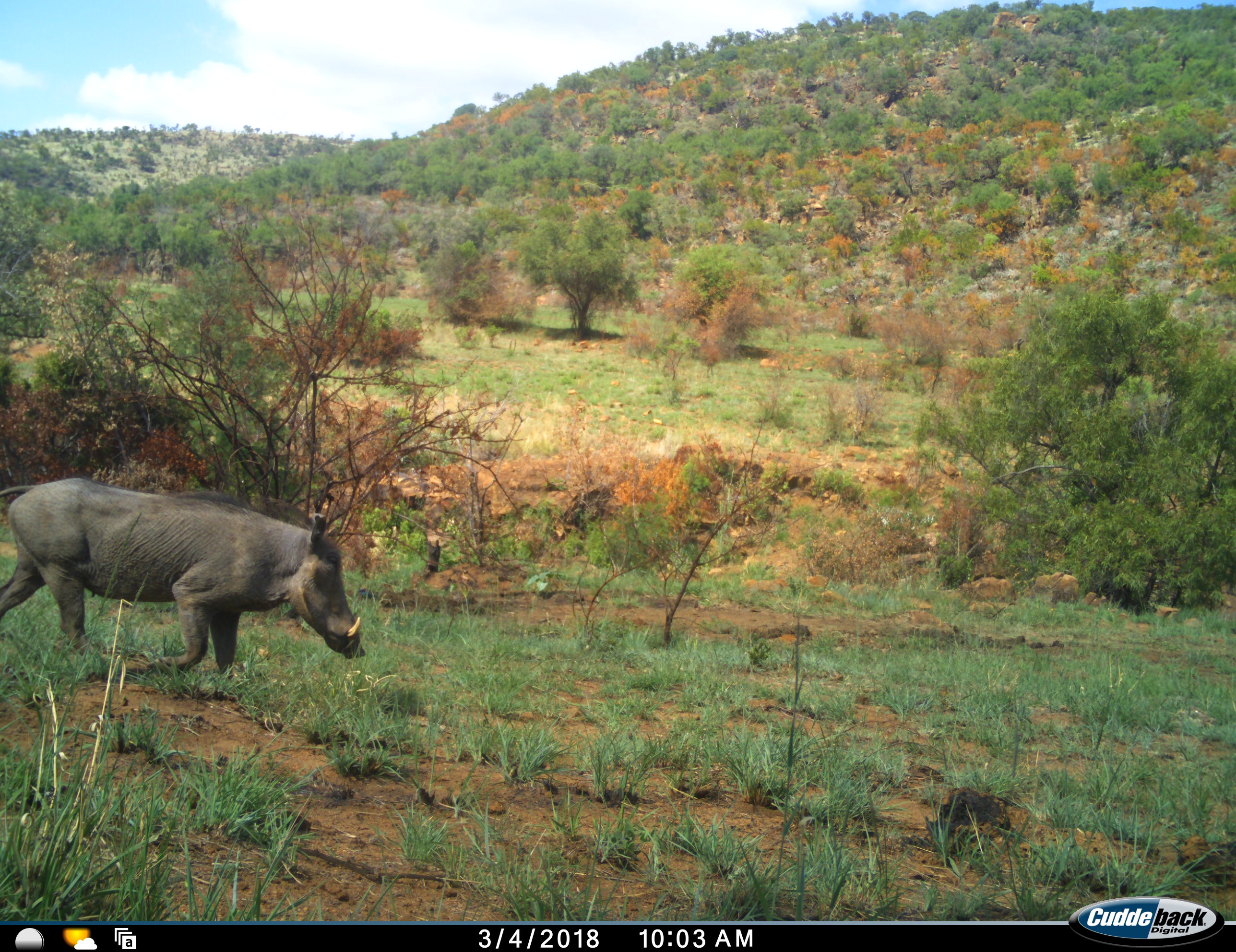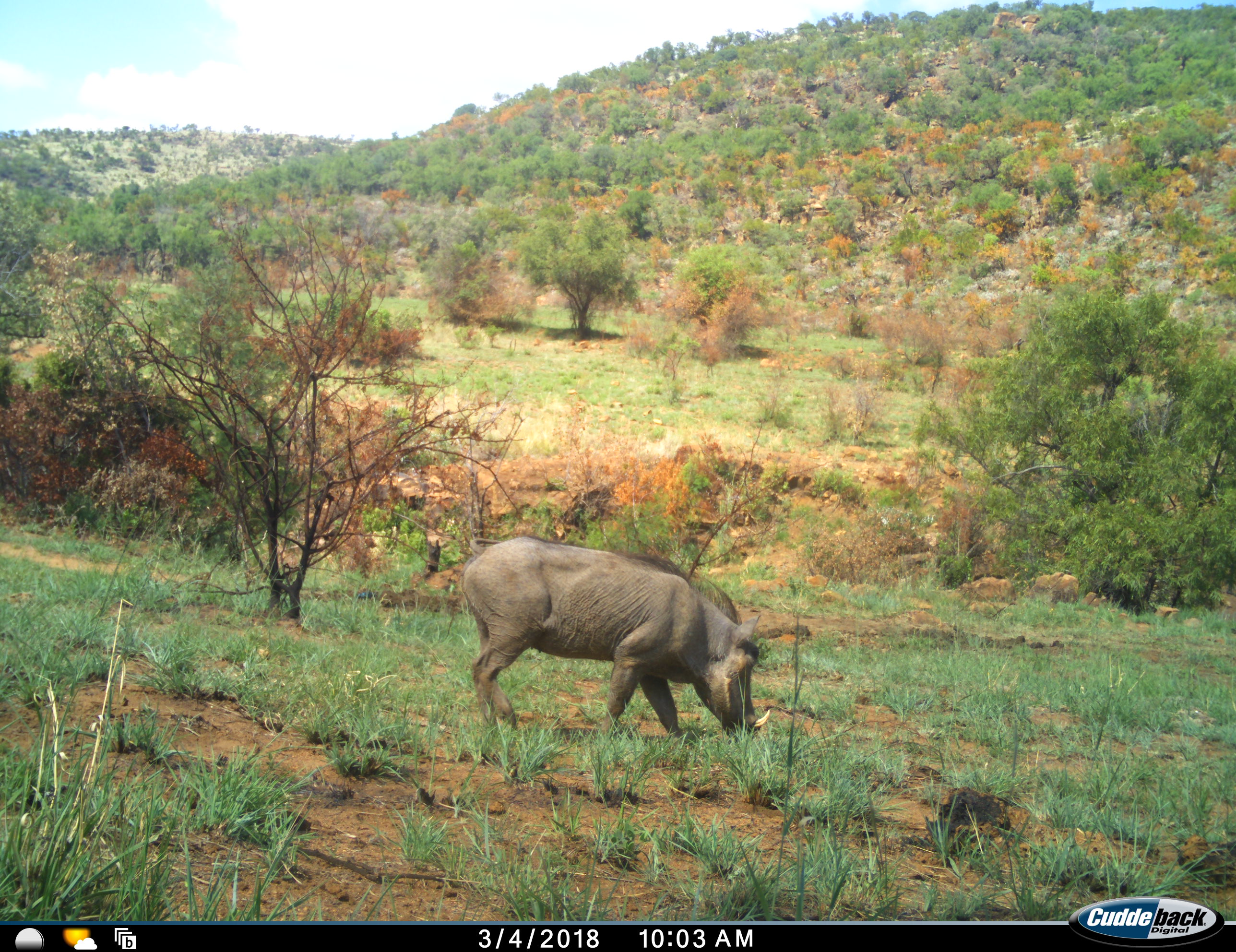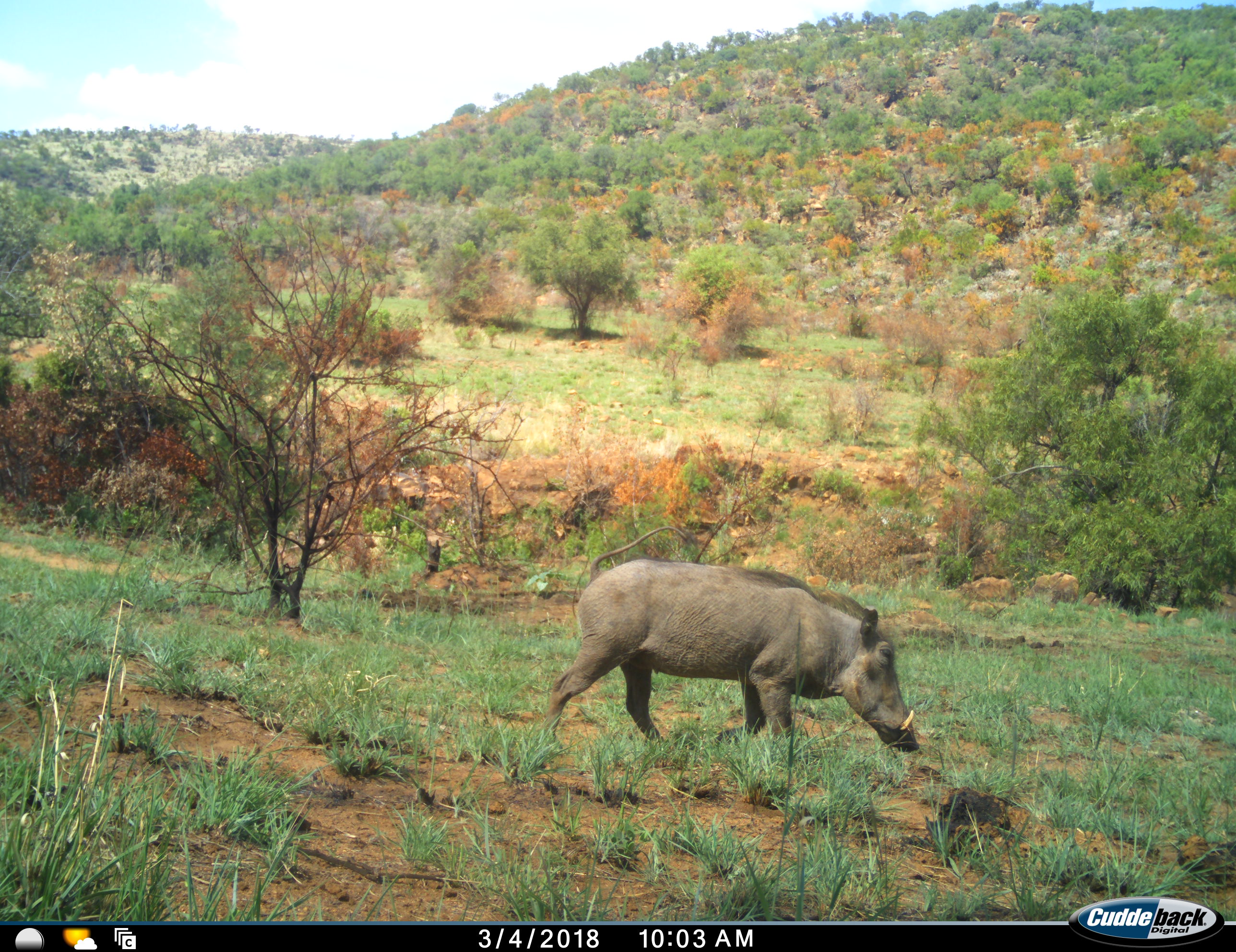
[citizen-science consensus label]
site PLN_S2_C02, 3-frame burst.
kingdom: Animalia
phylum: Chordata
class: Mammalia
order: Artiodactyla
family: Suidae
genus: Phacochoerus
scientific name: Phacochoerus africanus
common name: warthog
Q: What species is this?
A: Warthog (Phacochoerus africanus).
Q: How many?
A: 1.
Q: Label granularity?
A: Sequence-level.